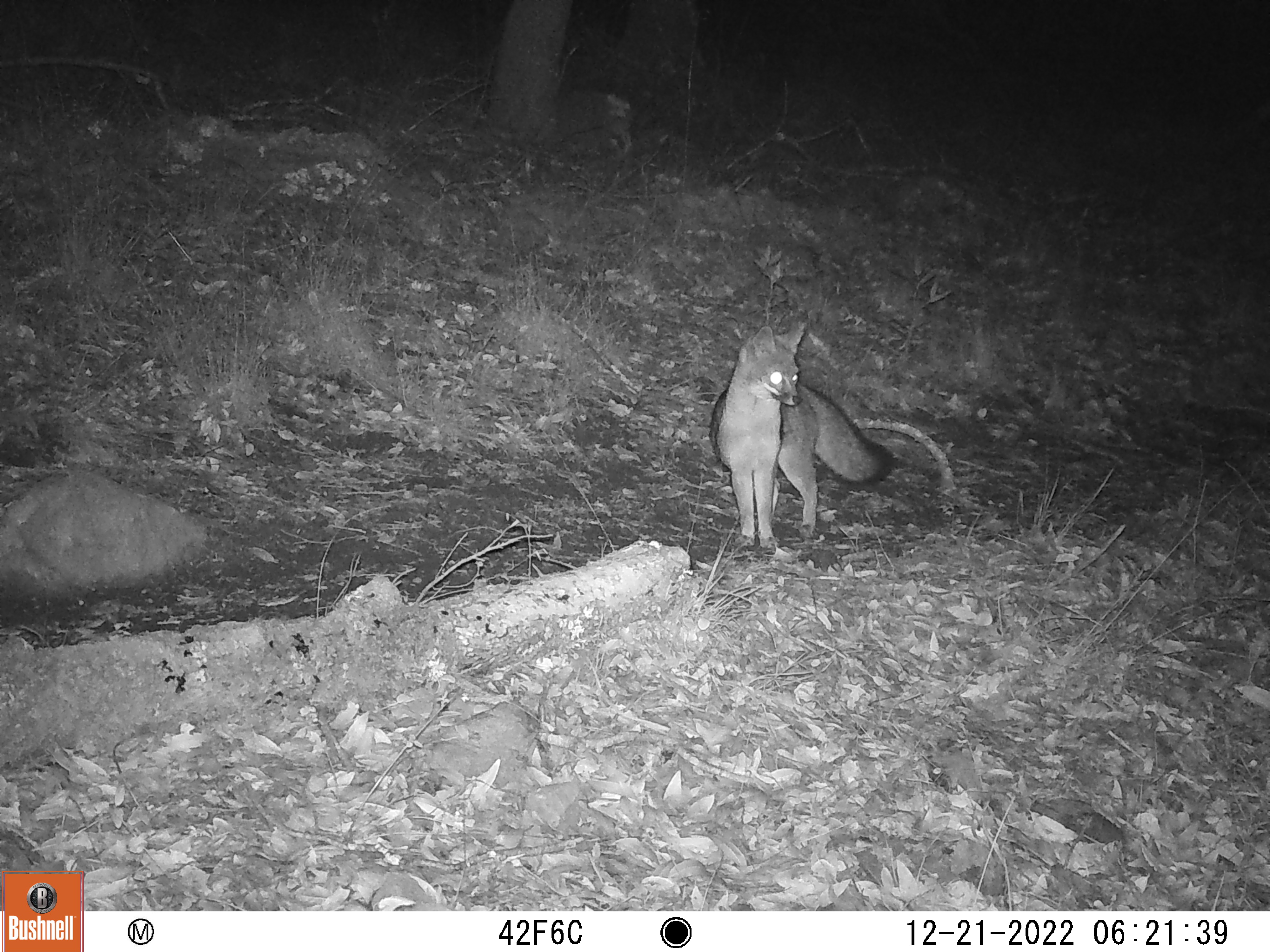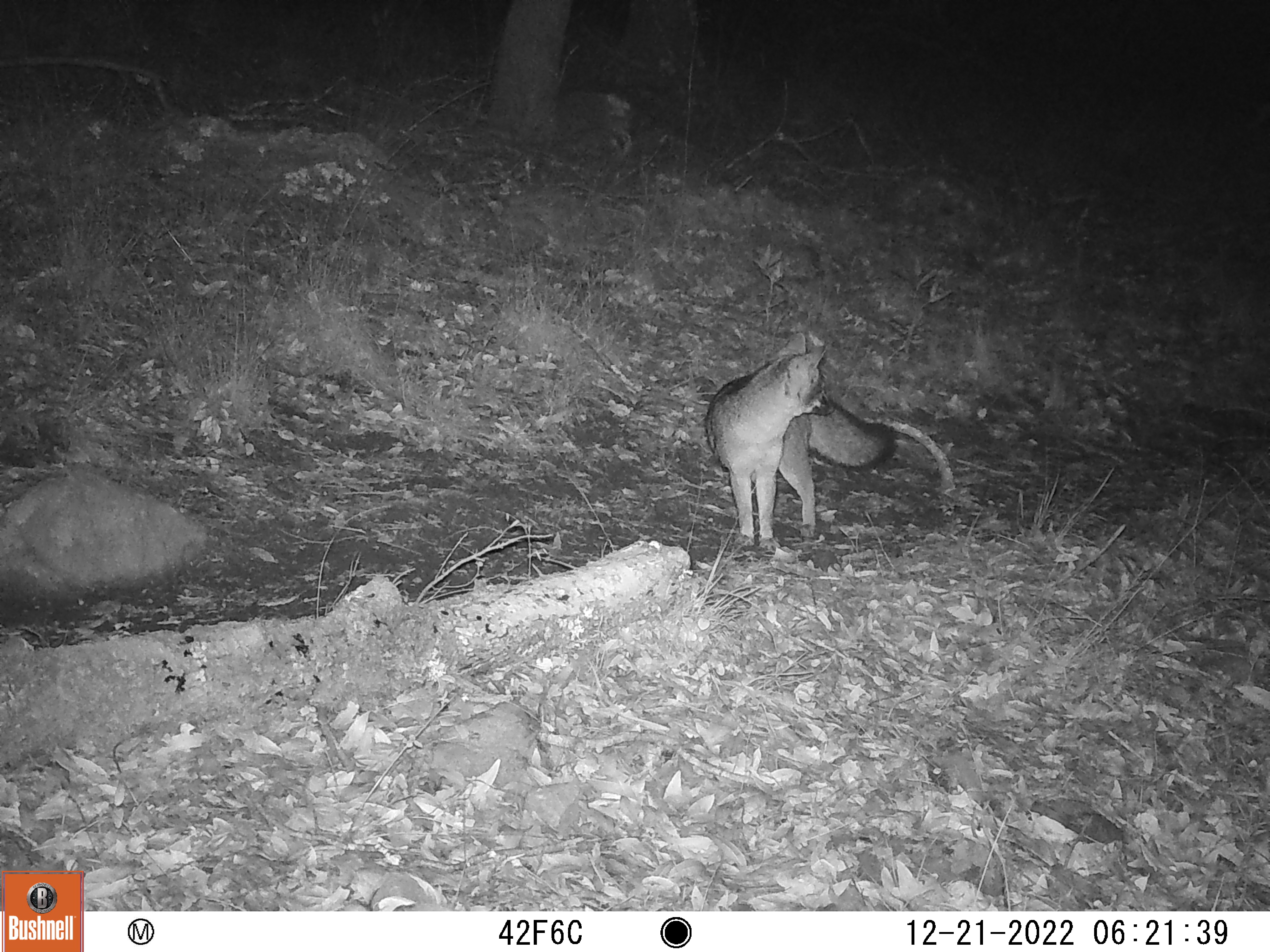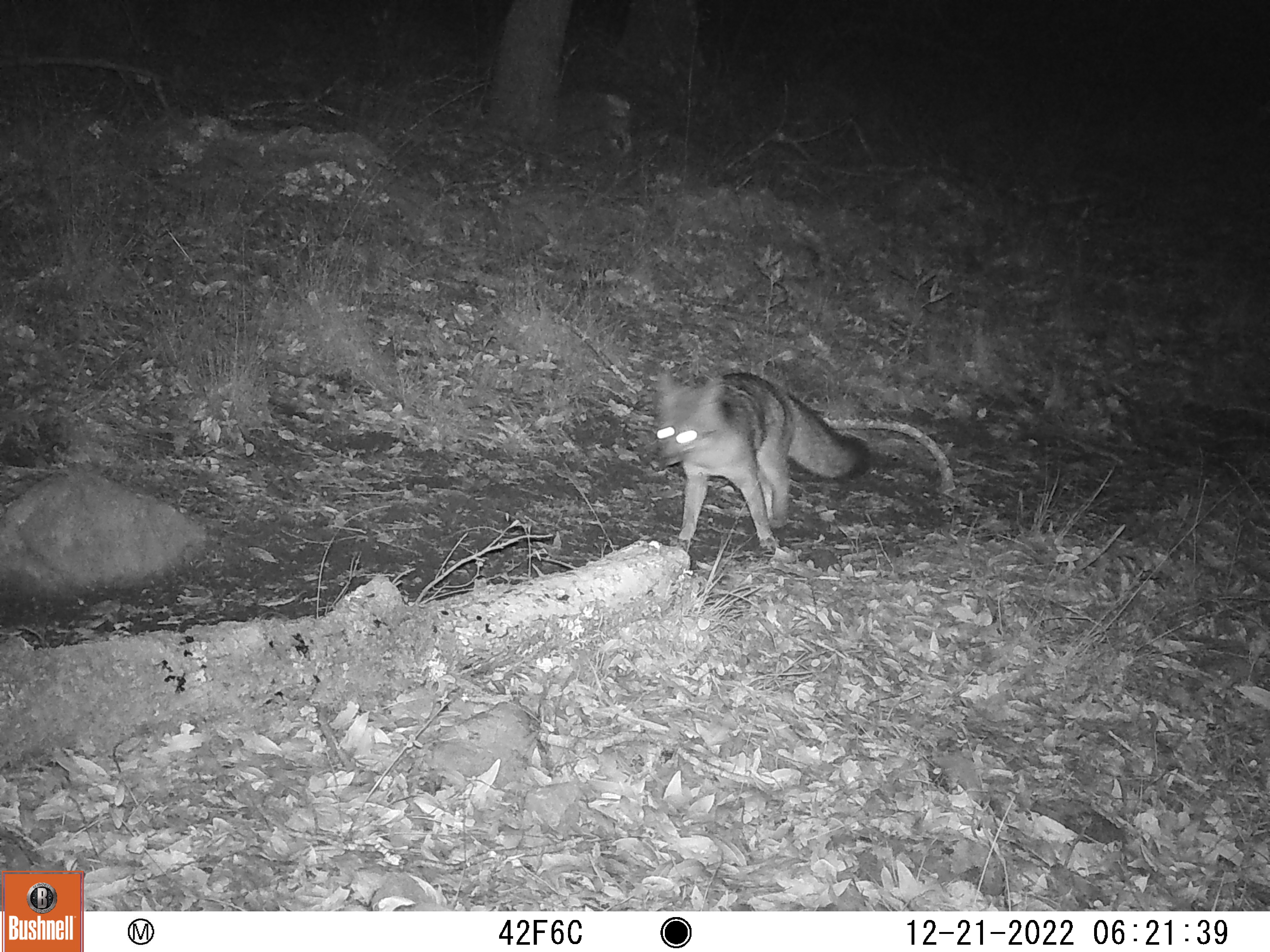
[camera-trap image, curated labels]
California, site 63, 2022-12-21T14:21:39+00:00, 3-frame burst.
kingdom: Animalia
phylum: Chordata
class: Mammalia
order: Carnivora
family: Canidae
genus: Urocyon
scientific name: Urocyon cinereoargenteus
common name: gray fox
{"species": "gray fox (Urocyon cinereoargenteus)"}